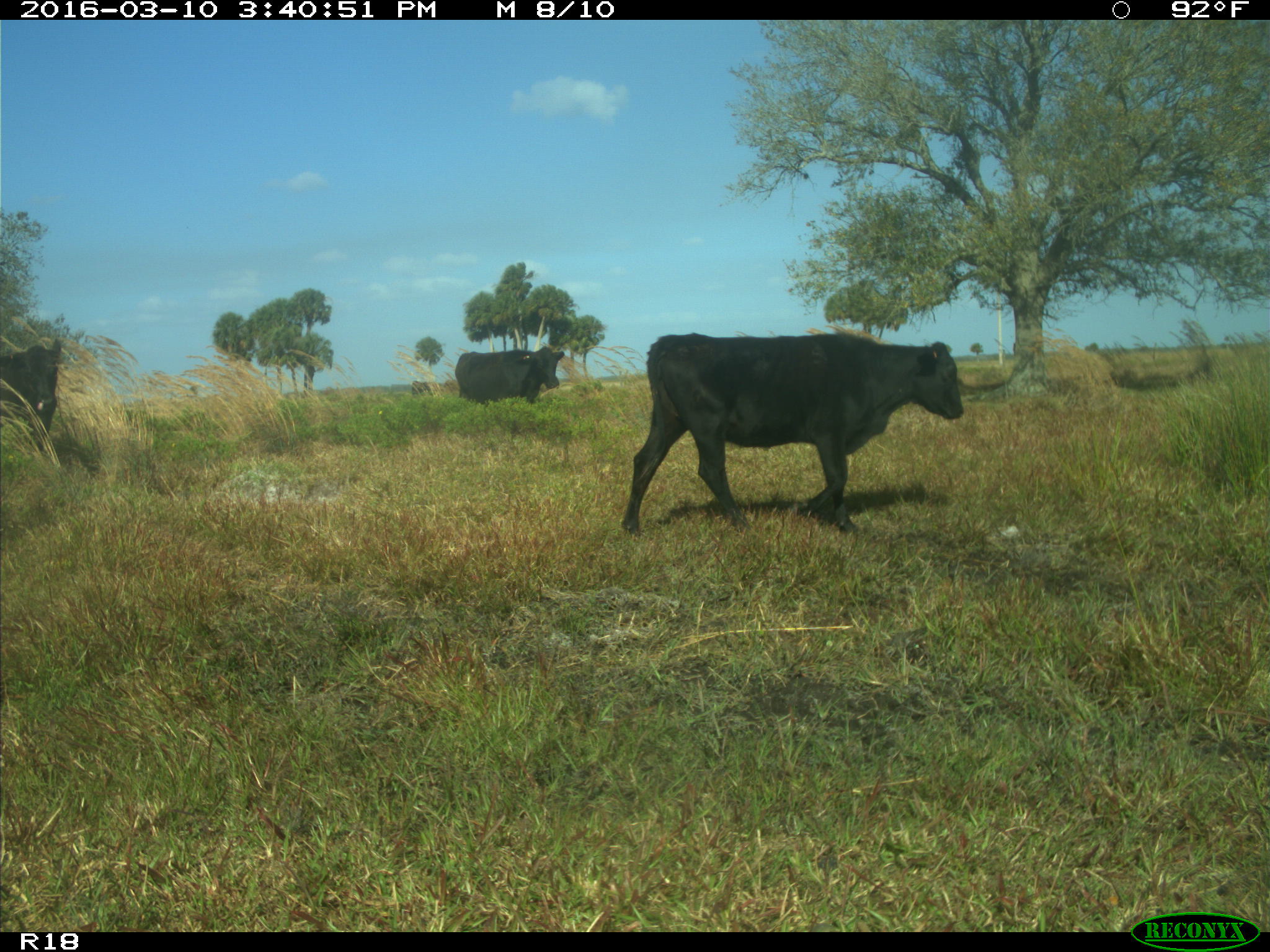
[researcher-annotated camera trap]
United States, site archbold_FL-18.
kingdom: Animalia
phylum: Chordata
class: Mammalia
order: Artiodactyla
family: Bovidae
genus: Bos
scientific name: Bos taurus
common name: domestic cow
Bos taurus (domestic cow).